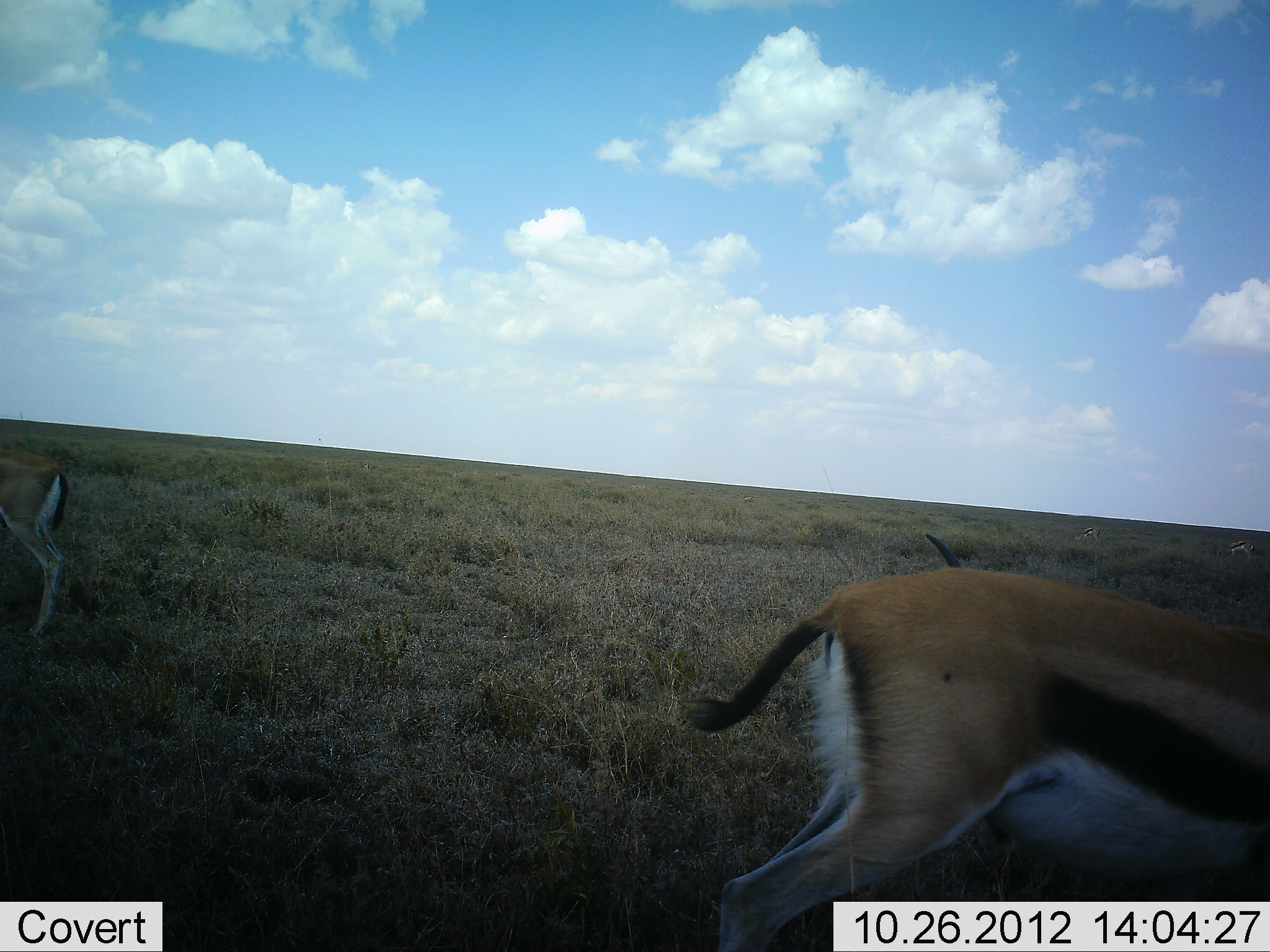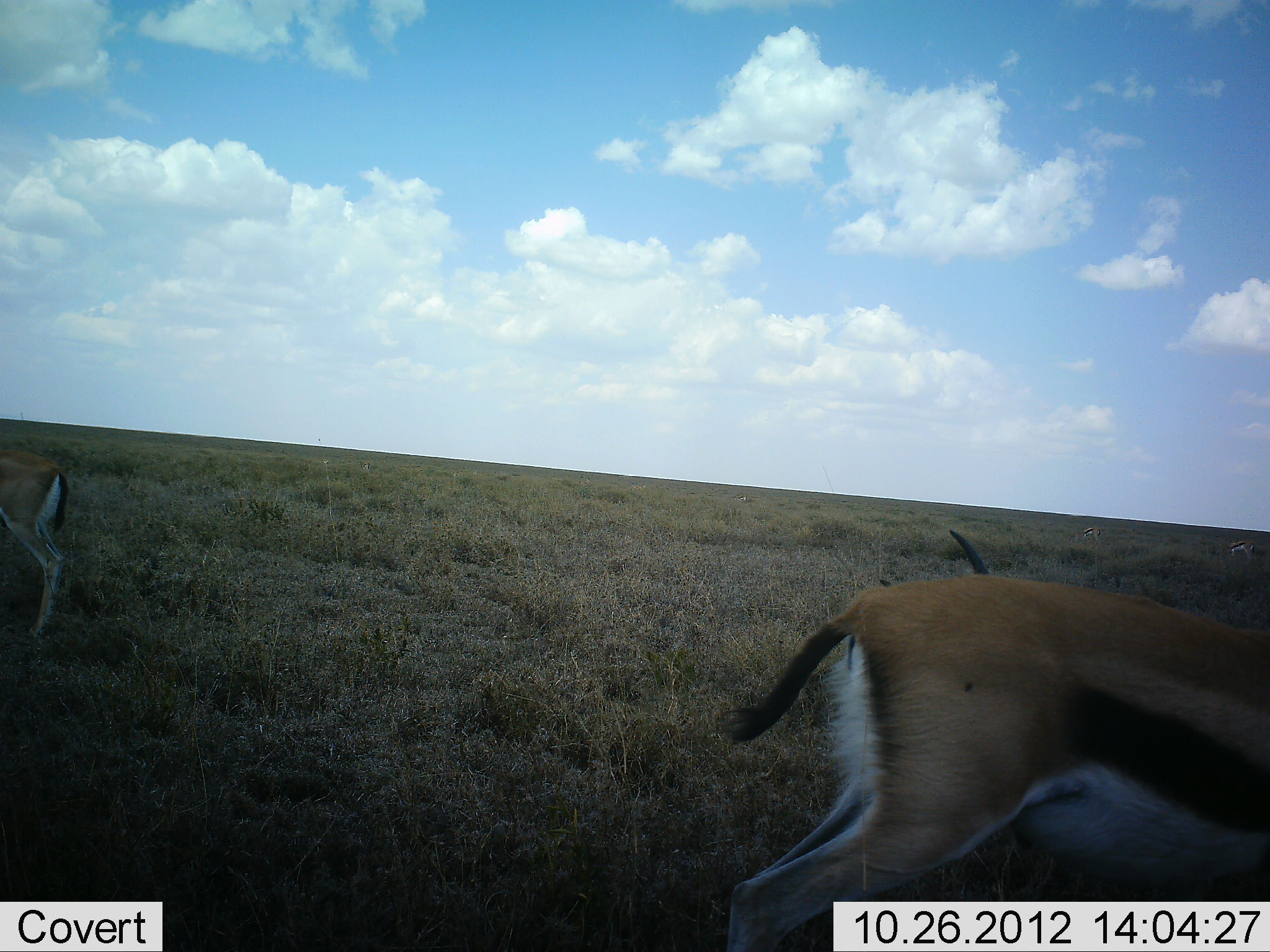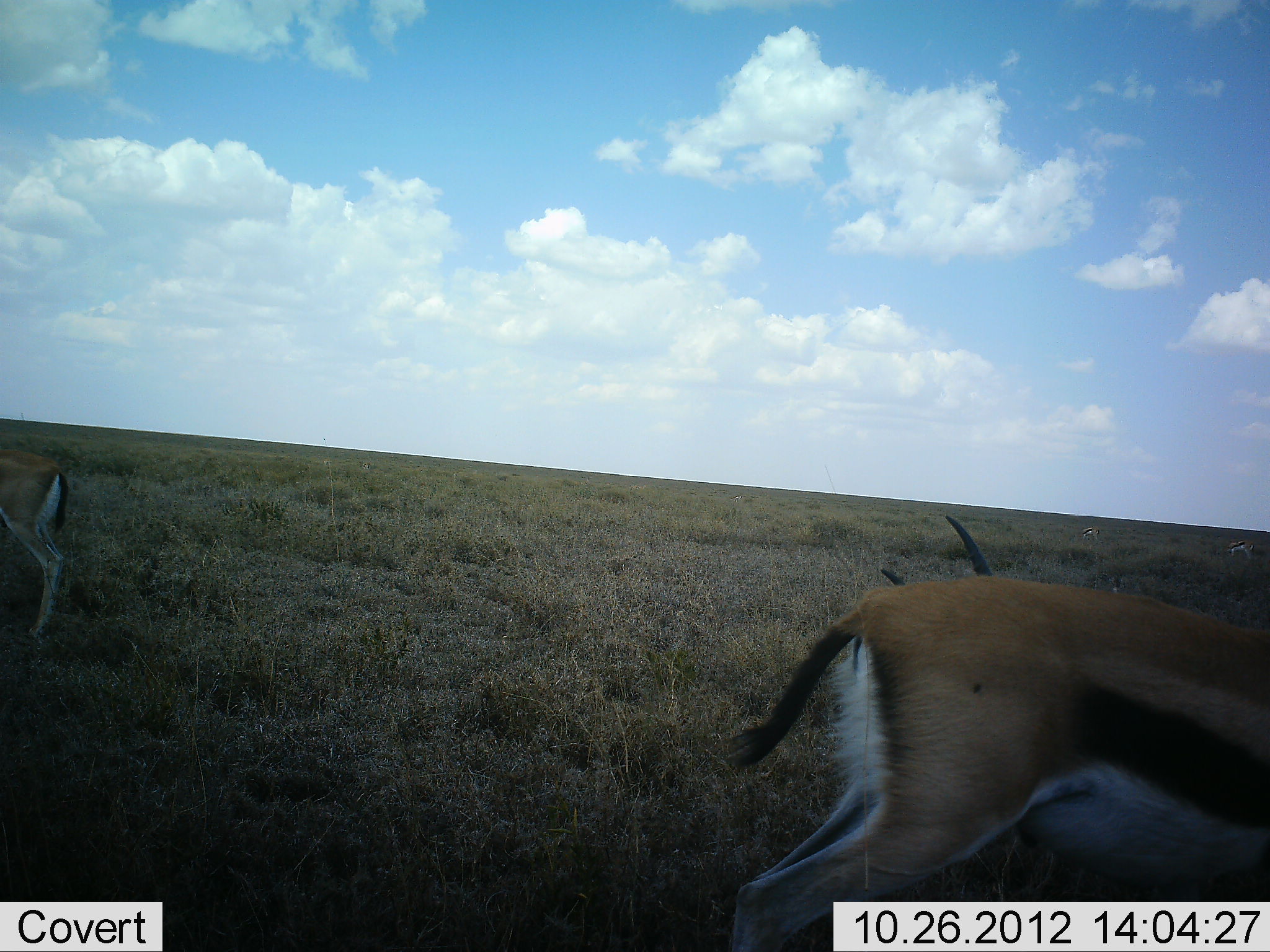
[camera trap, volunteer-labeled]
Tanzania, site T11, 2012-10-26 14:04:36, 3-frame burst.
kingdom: Animalia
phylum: Chordata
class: Mammalia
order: Artiodactyla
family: Bovidae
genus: Eudorcas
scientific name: Eudorcas thomsonii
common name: thomson's gazelle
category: gazellethomsons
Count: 3.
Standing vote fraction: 60%.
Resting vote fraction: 0%.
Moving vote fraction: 30%.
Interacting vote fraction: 10%.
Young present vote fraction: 0%.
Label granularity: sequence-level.